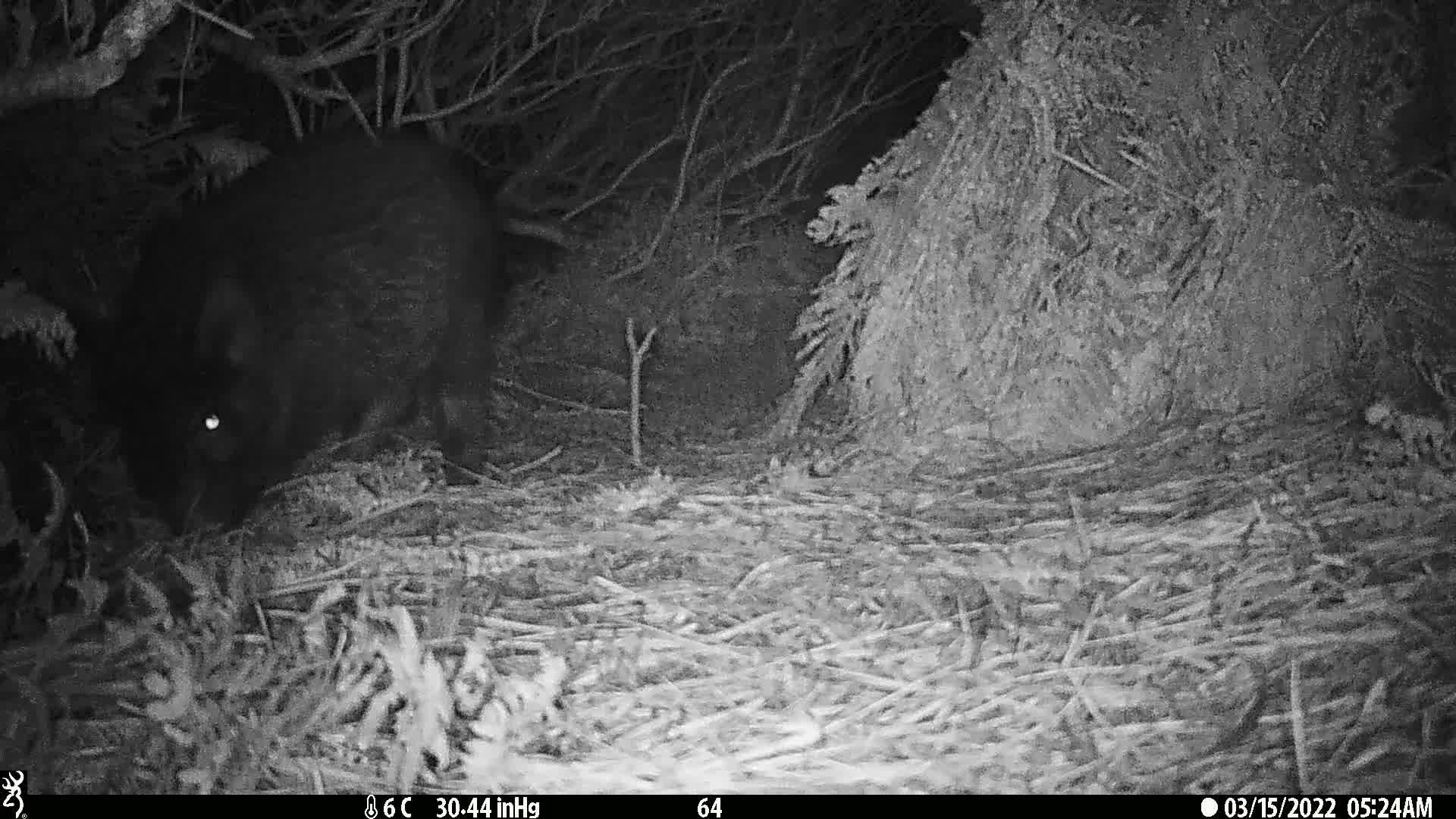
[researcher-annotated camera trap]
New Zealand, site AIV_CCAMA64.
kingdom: Animalia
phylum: Chordata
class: Mammalia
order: Artiodactyla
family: Suidae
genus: Sus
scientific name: Sus scrofa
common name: pig